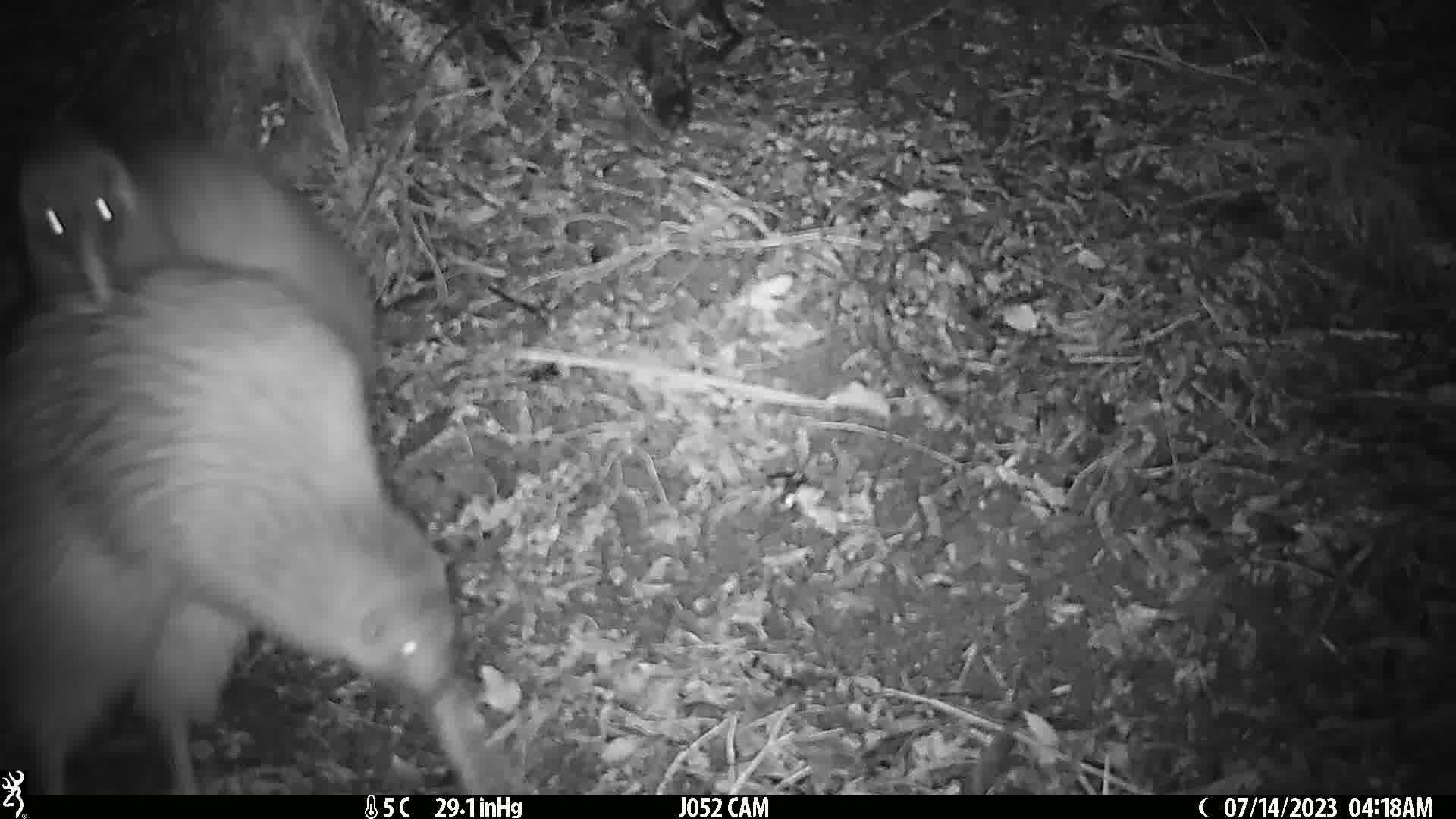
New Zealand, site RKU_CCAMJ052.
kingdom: Animalia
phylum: Chordata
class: Aves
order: Apterygiformes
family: Apterygidae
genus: Apteryx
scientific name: Apteryx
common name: kiwi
Kiwi (Apteryx).